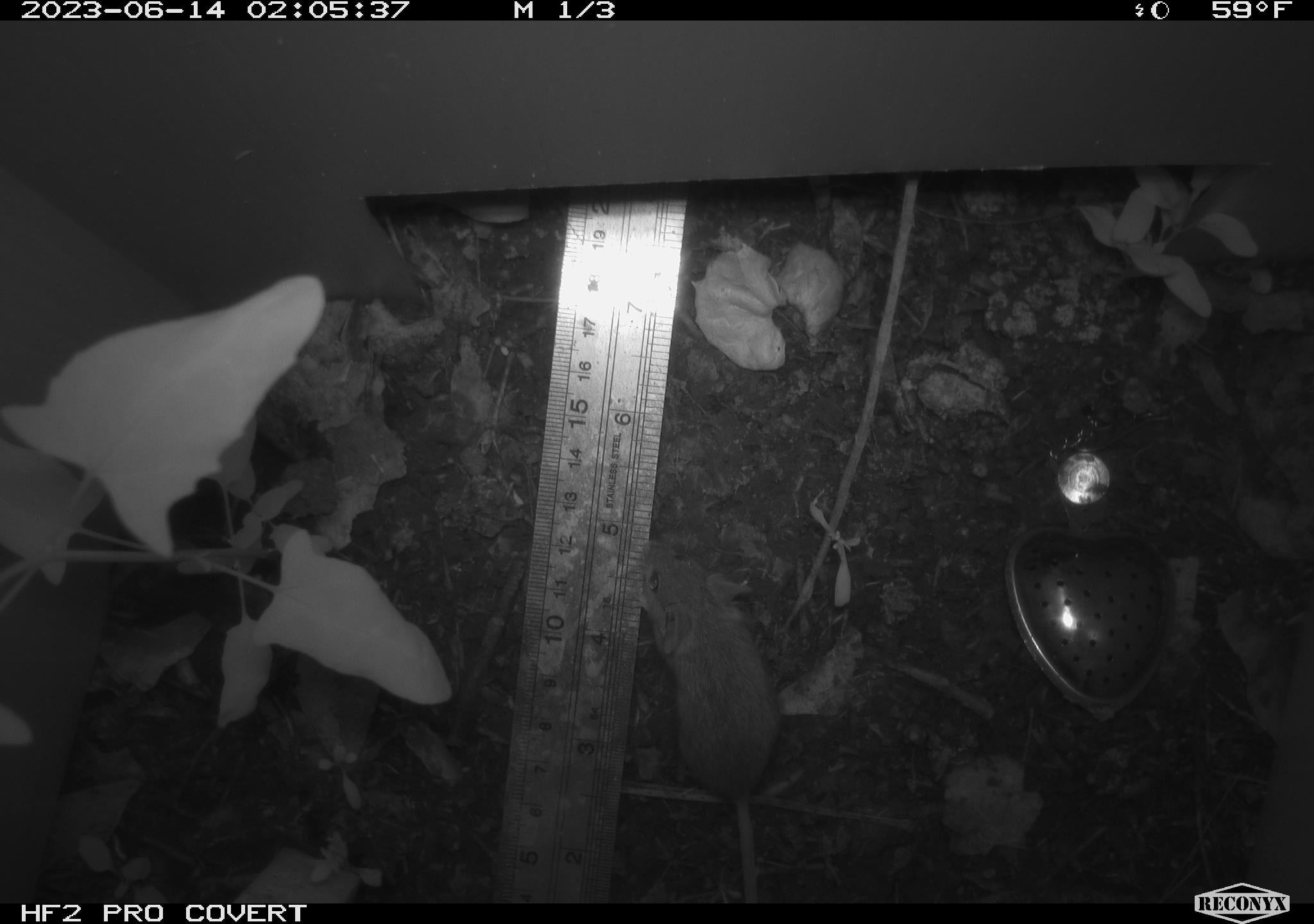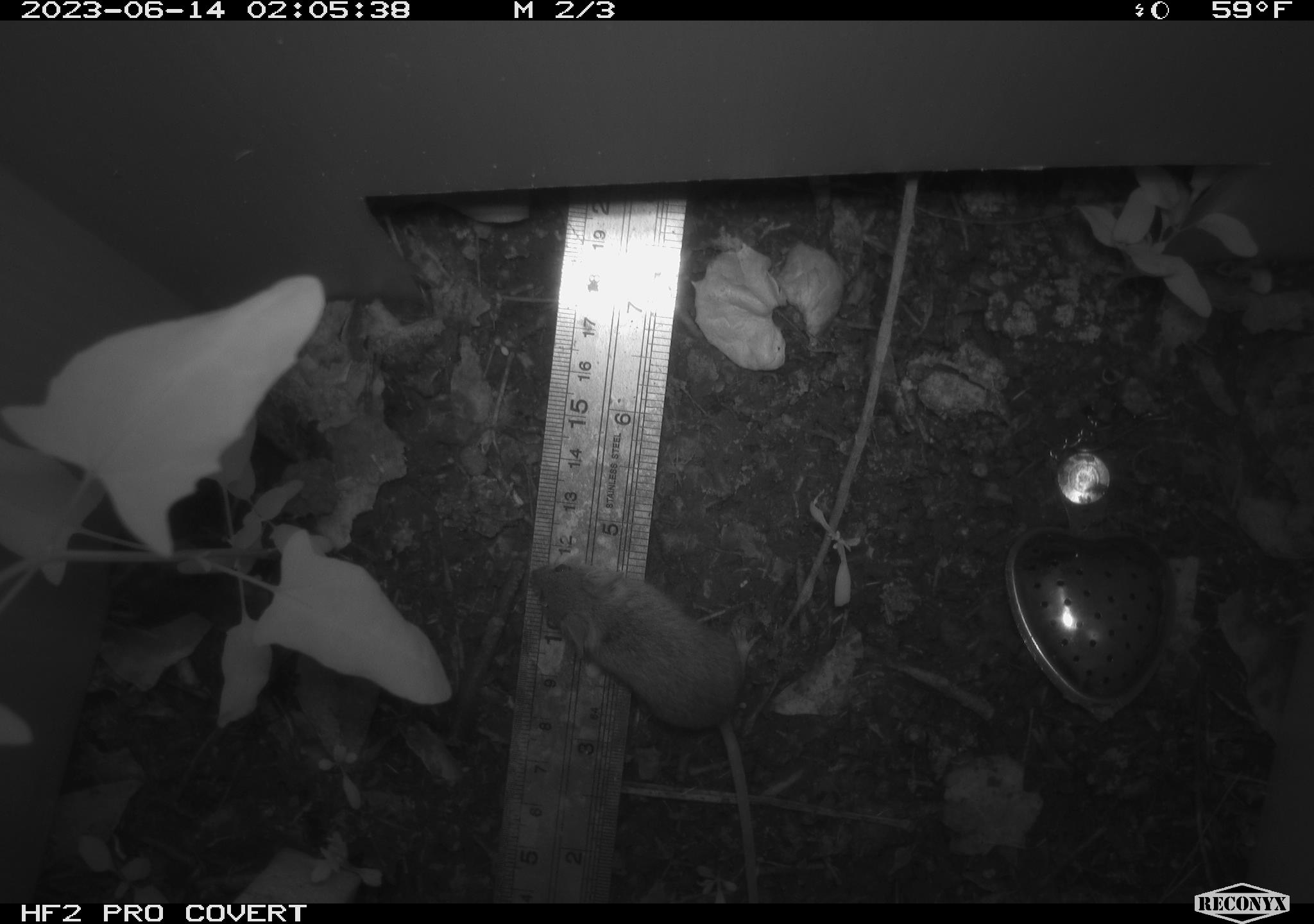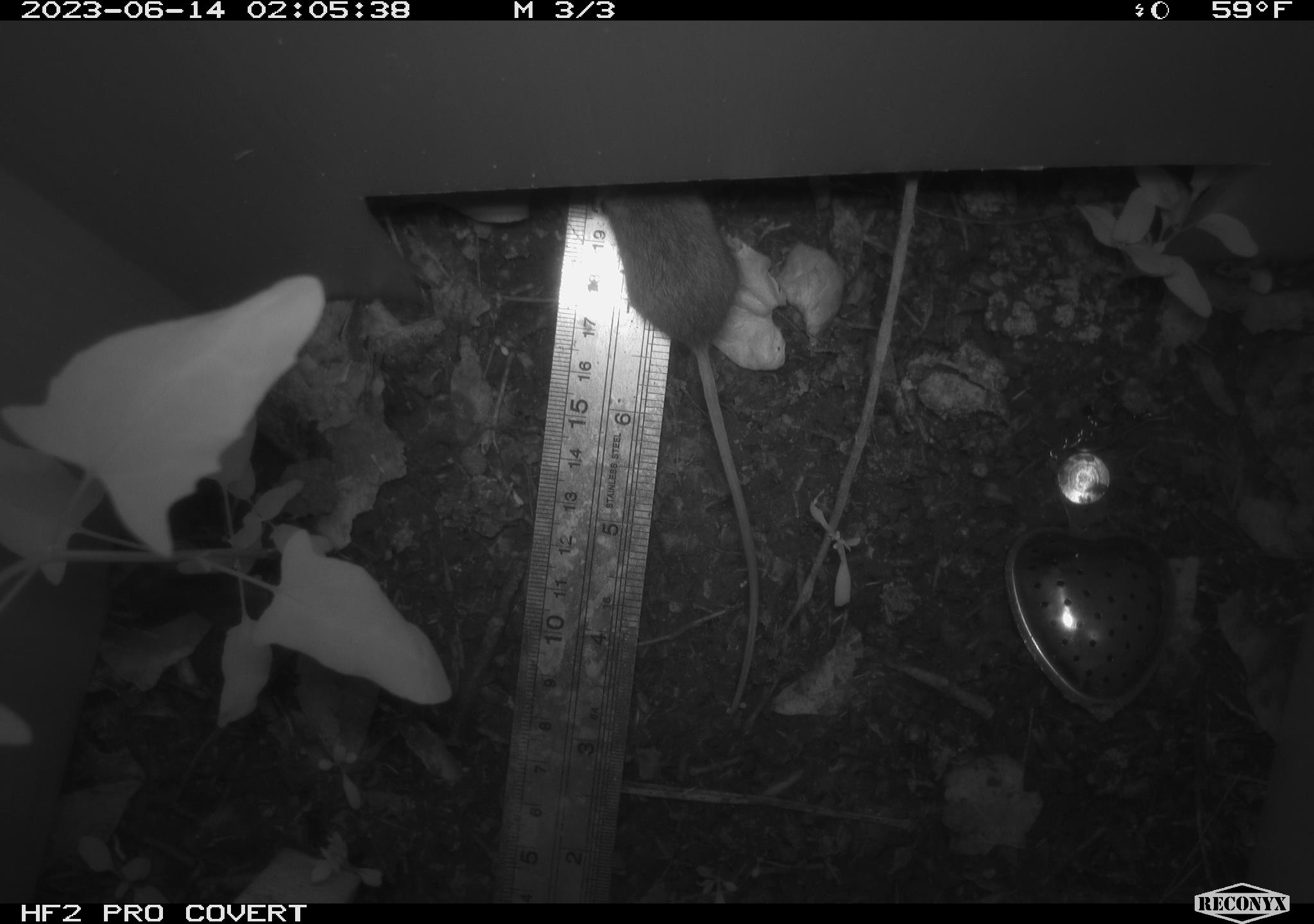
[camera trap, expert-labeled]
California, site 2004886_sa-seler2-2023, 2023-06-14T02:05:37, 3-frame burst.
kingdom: Animalia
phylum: Chordata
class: Mammalia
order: Rodentia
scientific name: Rodentia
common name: mouse species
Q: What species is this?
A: Mouse species (Rodentia).